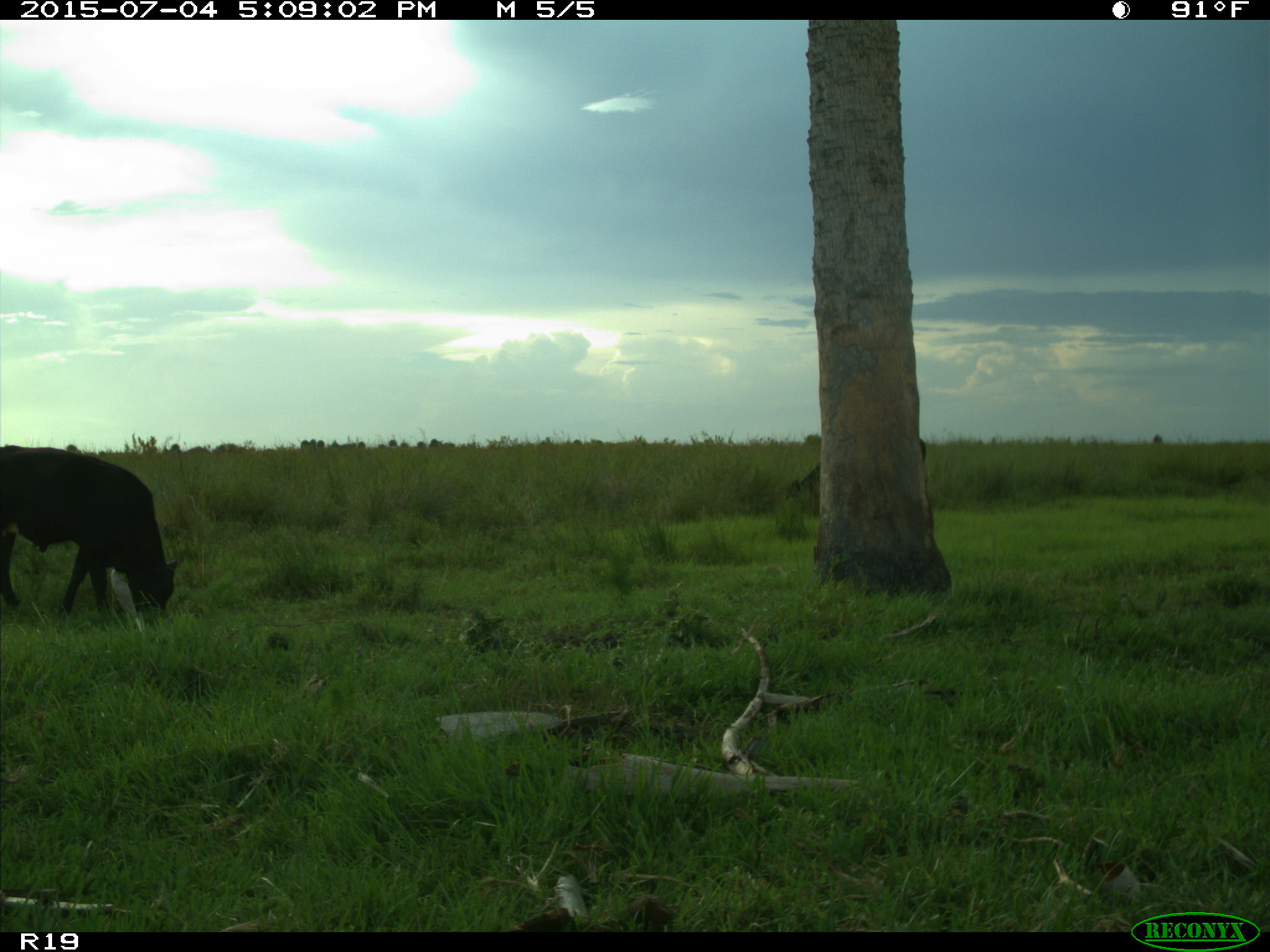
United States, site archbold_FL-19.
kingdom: Animalia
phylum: Chordata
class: Mammalia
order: Artiodactyla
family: Bovidae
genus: Bos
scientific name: Bos taurus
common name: domestic cow